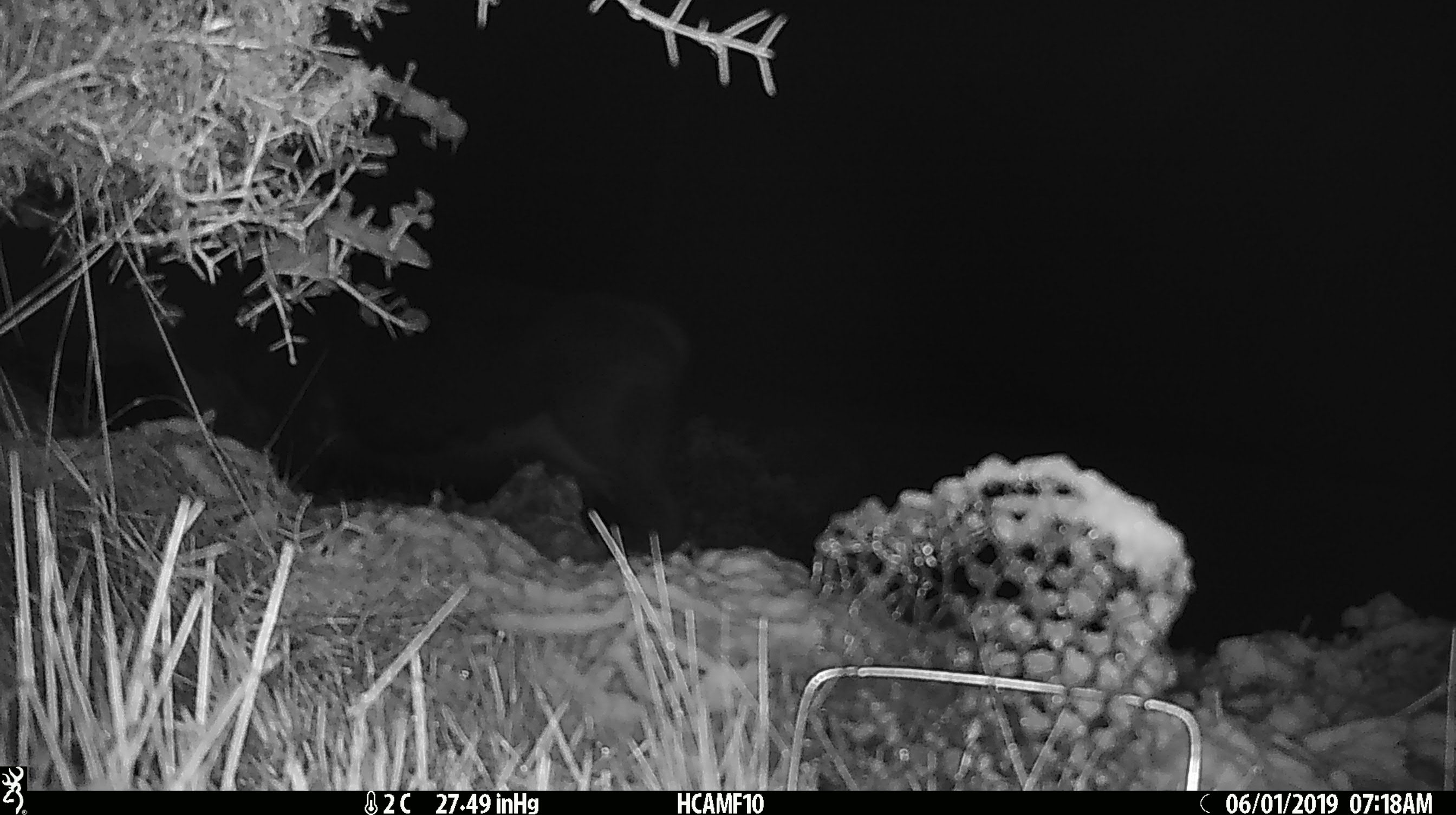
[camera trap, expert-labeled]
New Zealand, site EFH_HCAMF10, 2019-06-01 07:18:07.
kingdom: Animalia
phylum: Chordata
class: Mammalia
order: Artiodactyla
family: Bovidae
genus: Bos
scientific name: Bos taurus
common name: domestic cow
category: cow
Cow (domestic cow) (Bos taurus).